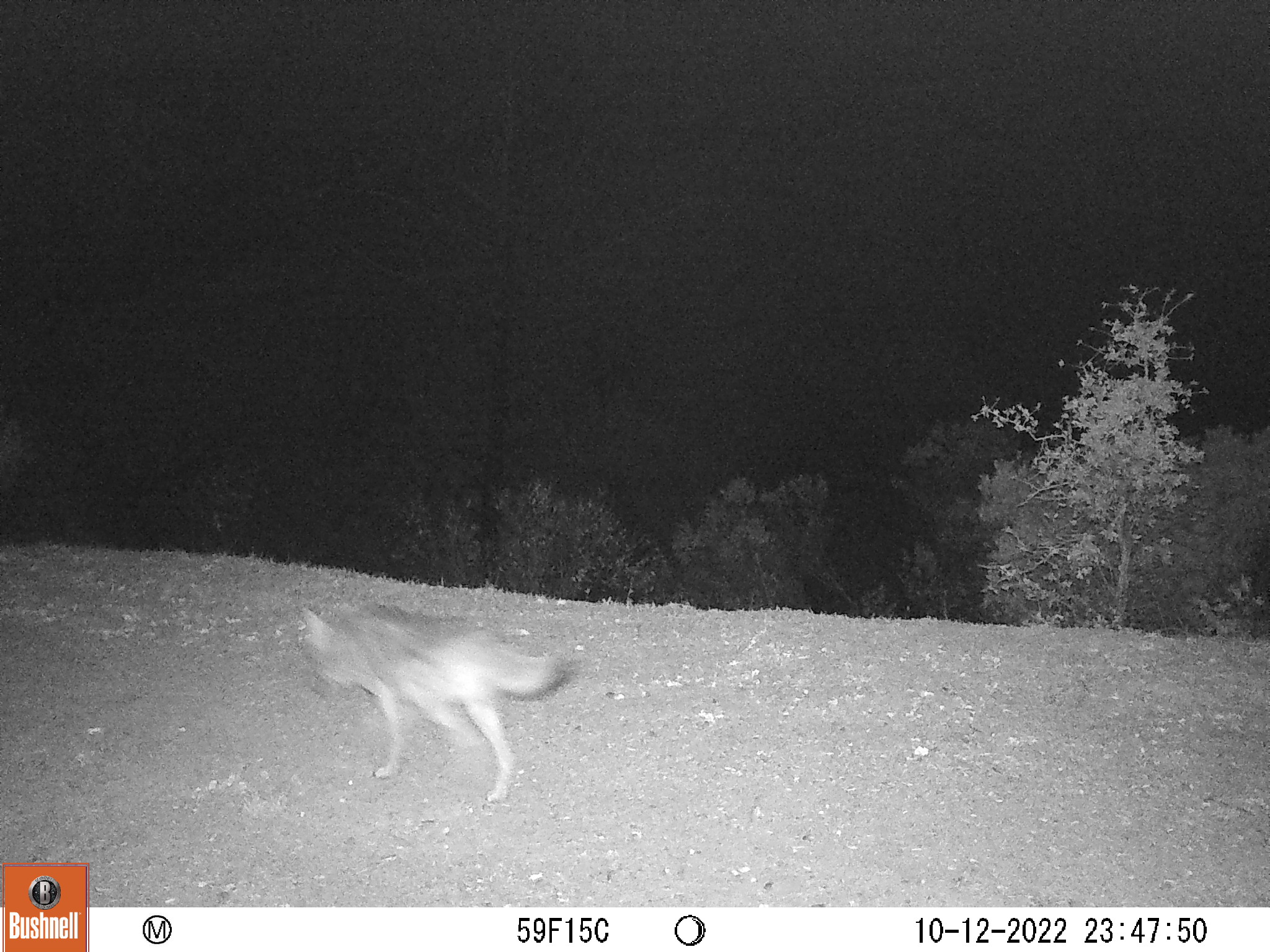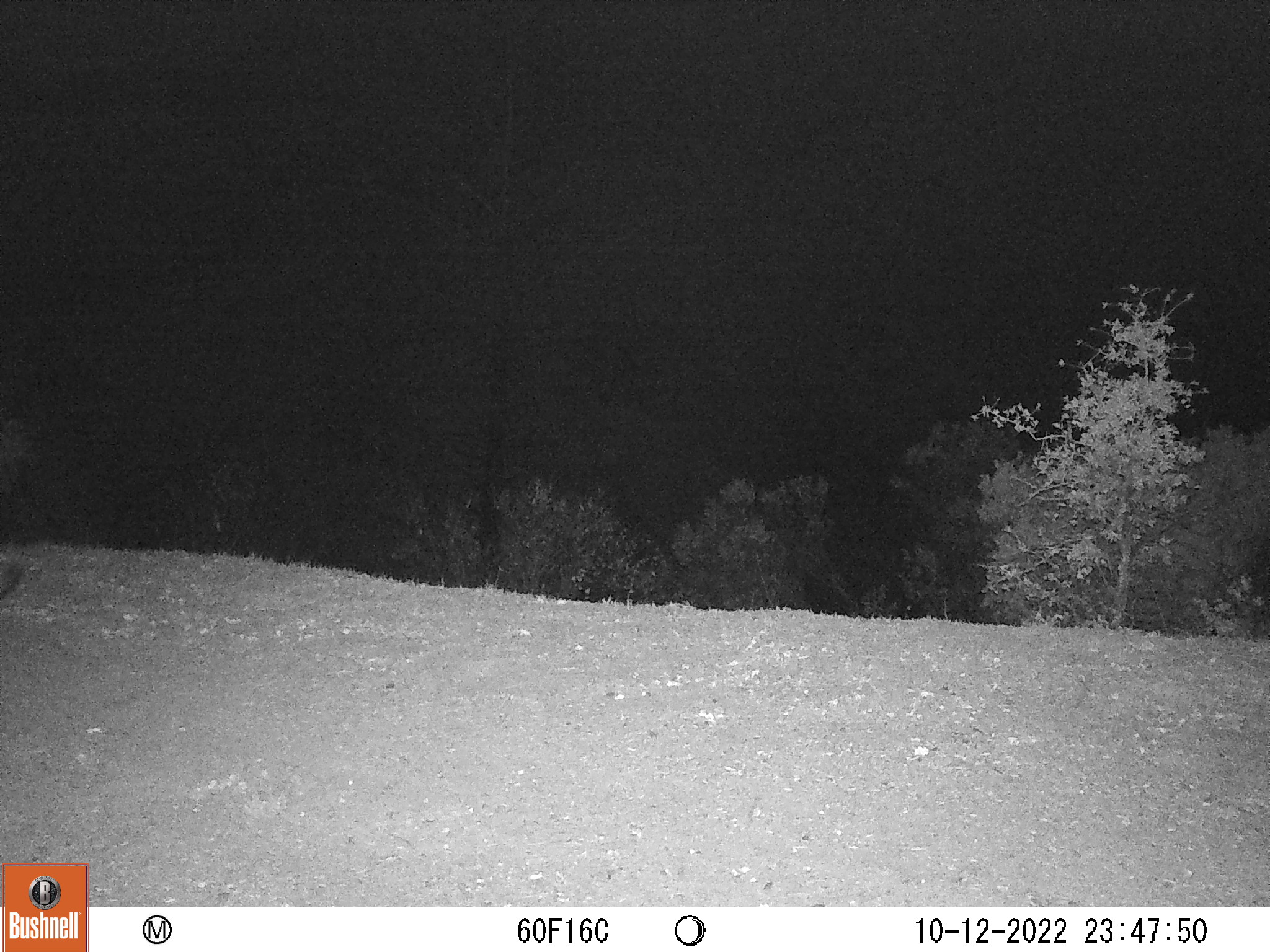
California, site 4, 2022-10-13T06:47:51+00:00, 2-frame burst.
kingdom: Animalia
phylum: Chordata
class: Mammalia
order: Carnivora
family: Canidae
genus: Canis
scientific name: Canis latrans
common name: coyote